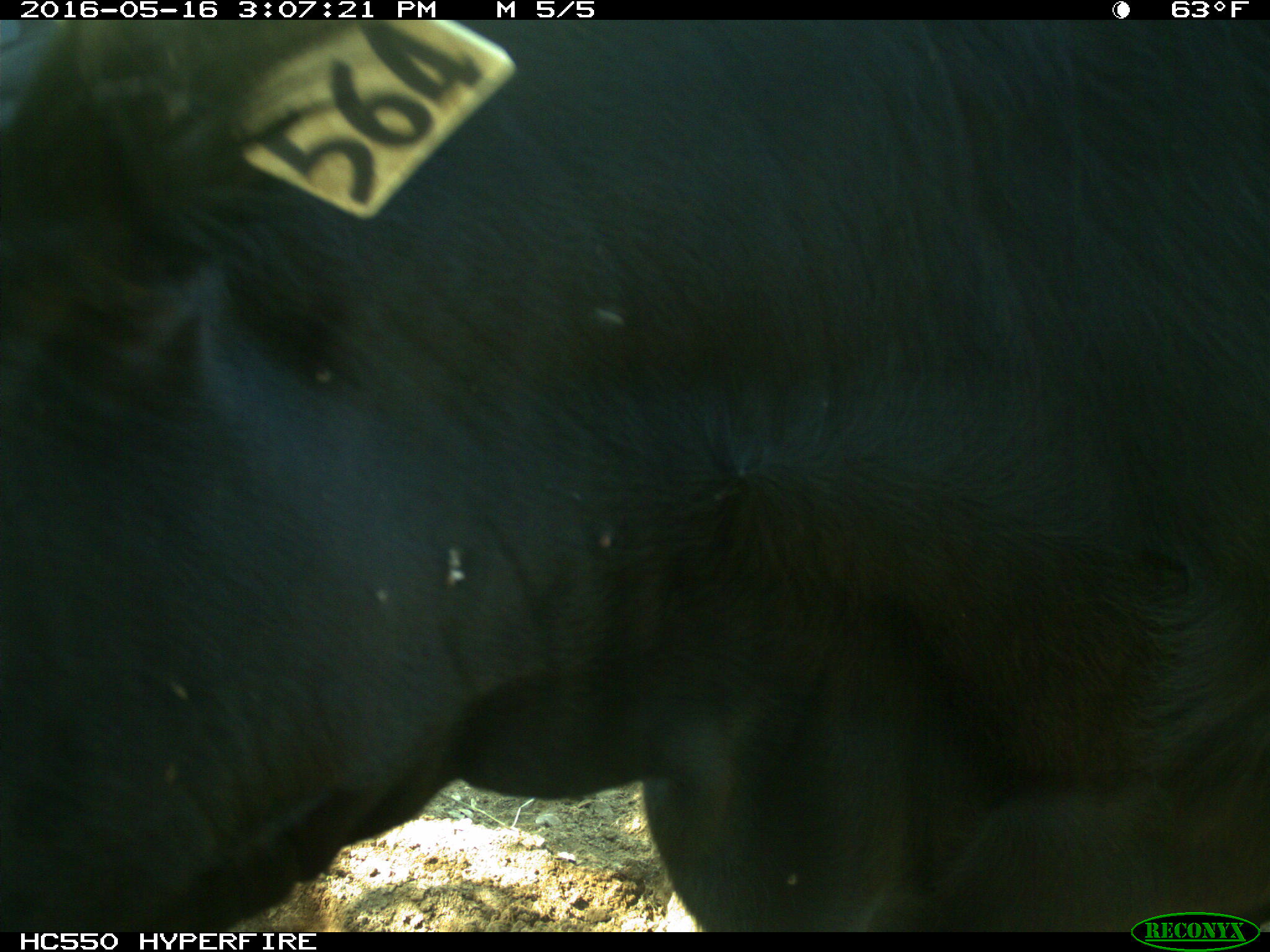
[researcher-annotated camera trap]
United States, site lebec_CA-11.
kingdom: Animalia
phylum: Chordata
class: Mammalia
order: Artiodactyla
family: Bovidae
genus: Bos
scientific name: Bos taurus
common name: domestic cow